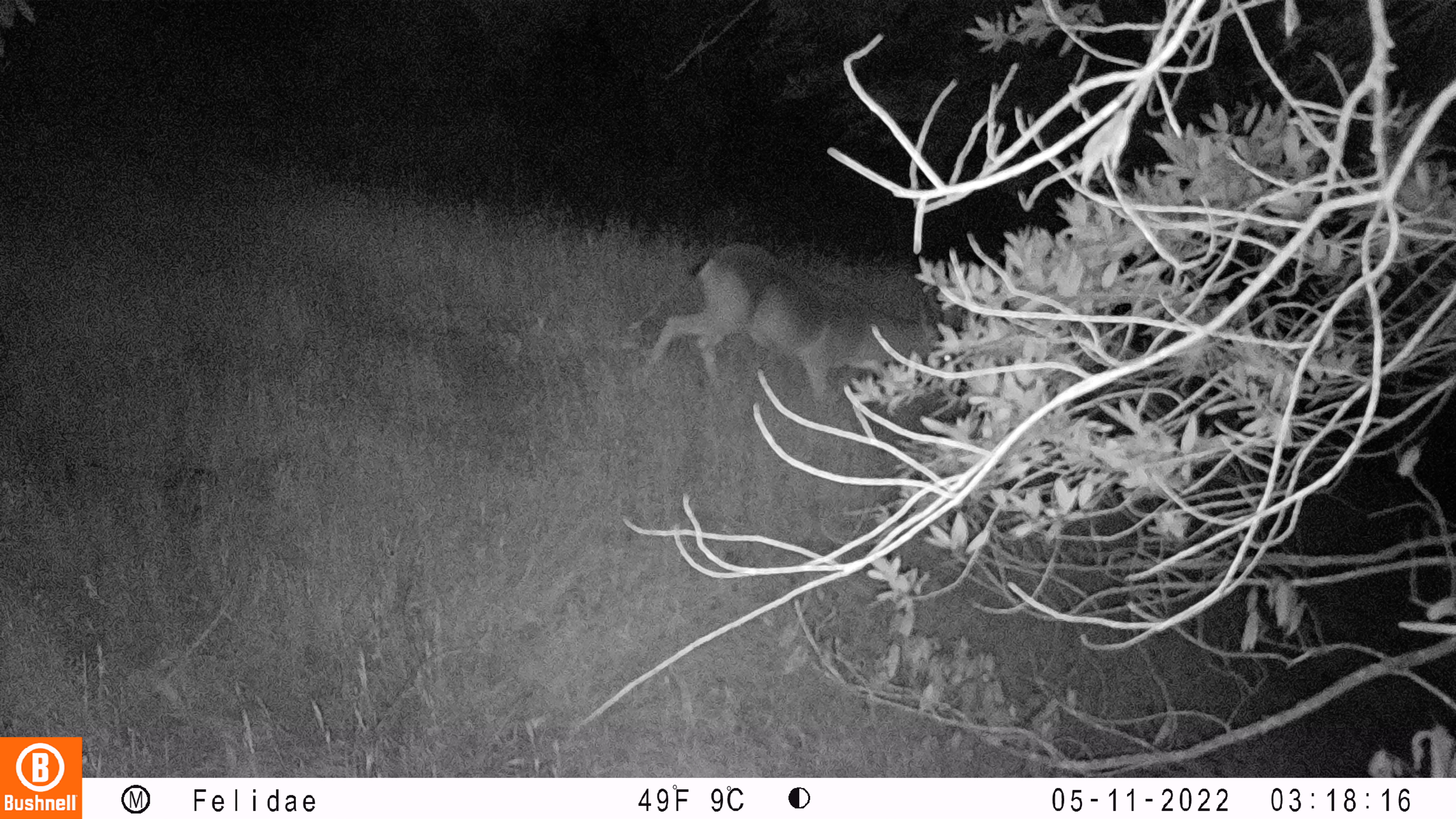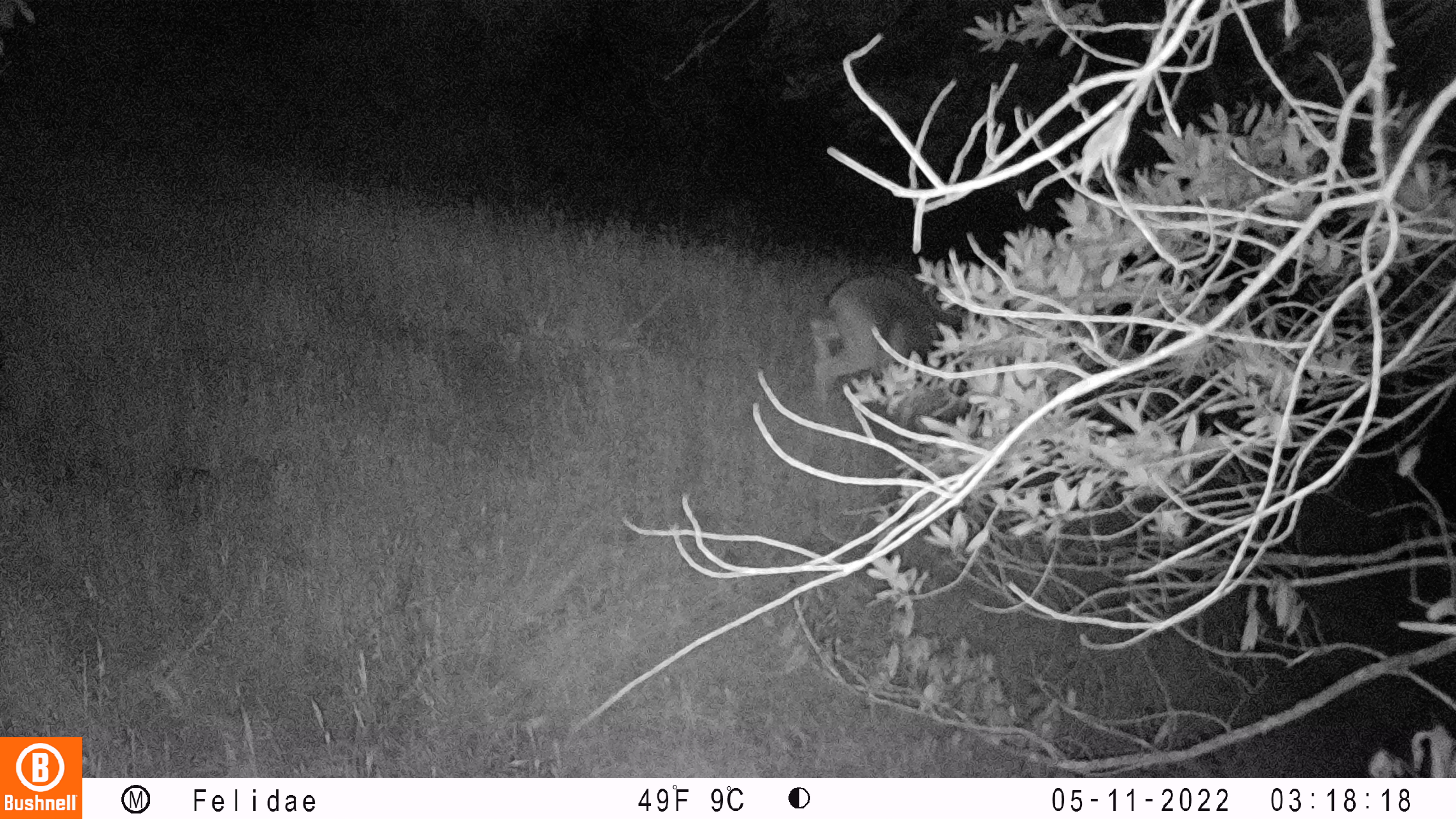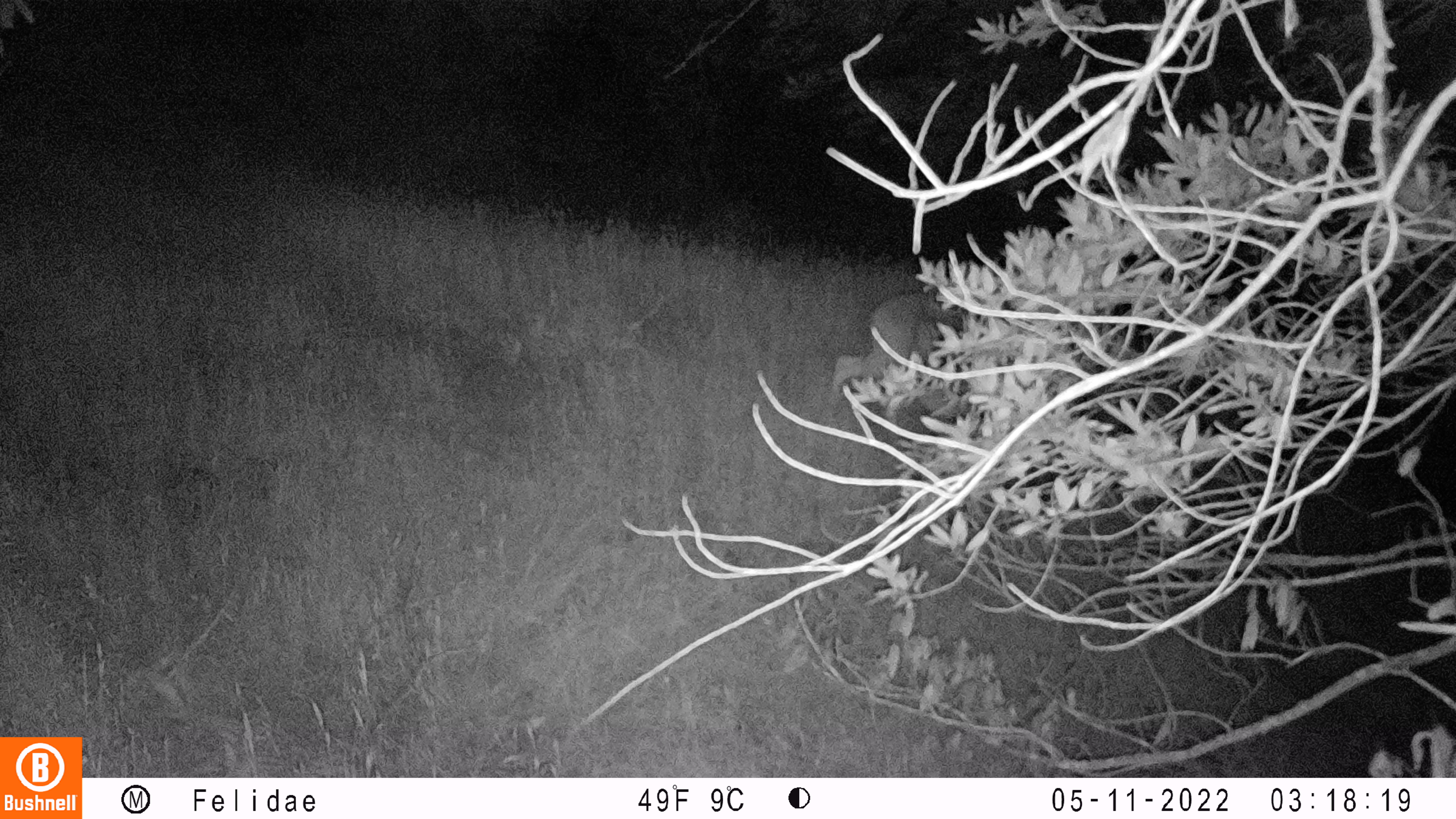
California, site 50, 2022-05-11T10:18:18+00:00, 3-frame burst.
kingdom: Animalia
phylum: Chordata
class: Mammalia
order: Artiodactyla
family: Cervidae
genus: Odocoileus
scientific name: Odocoileus hemionus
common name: mule deer